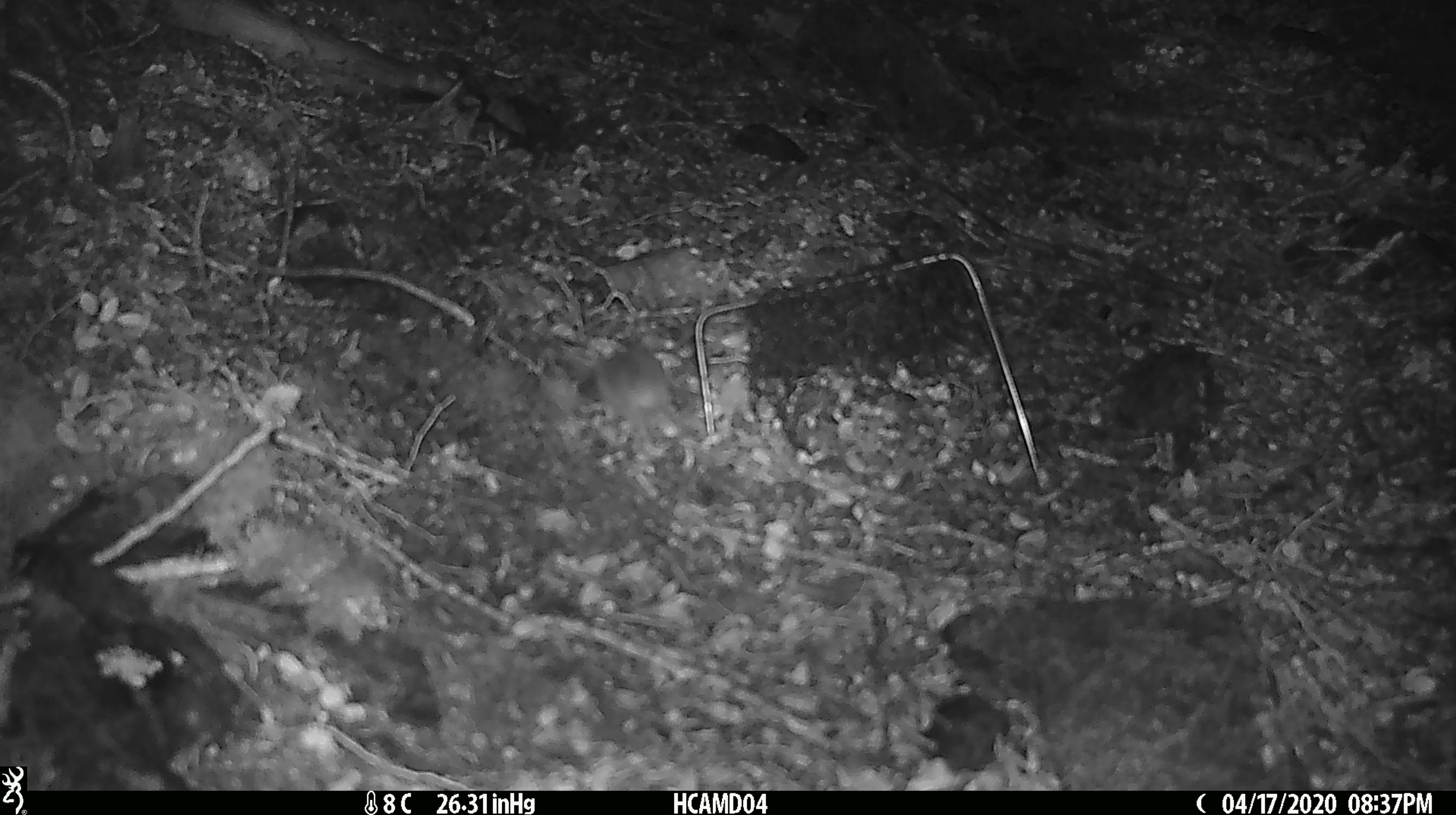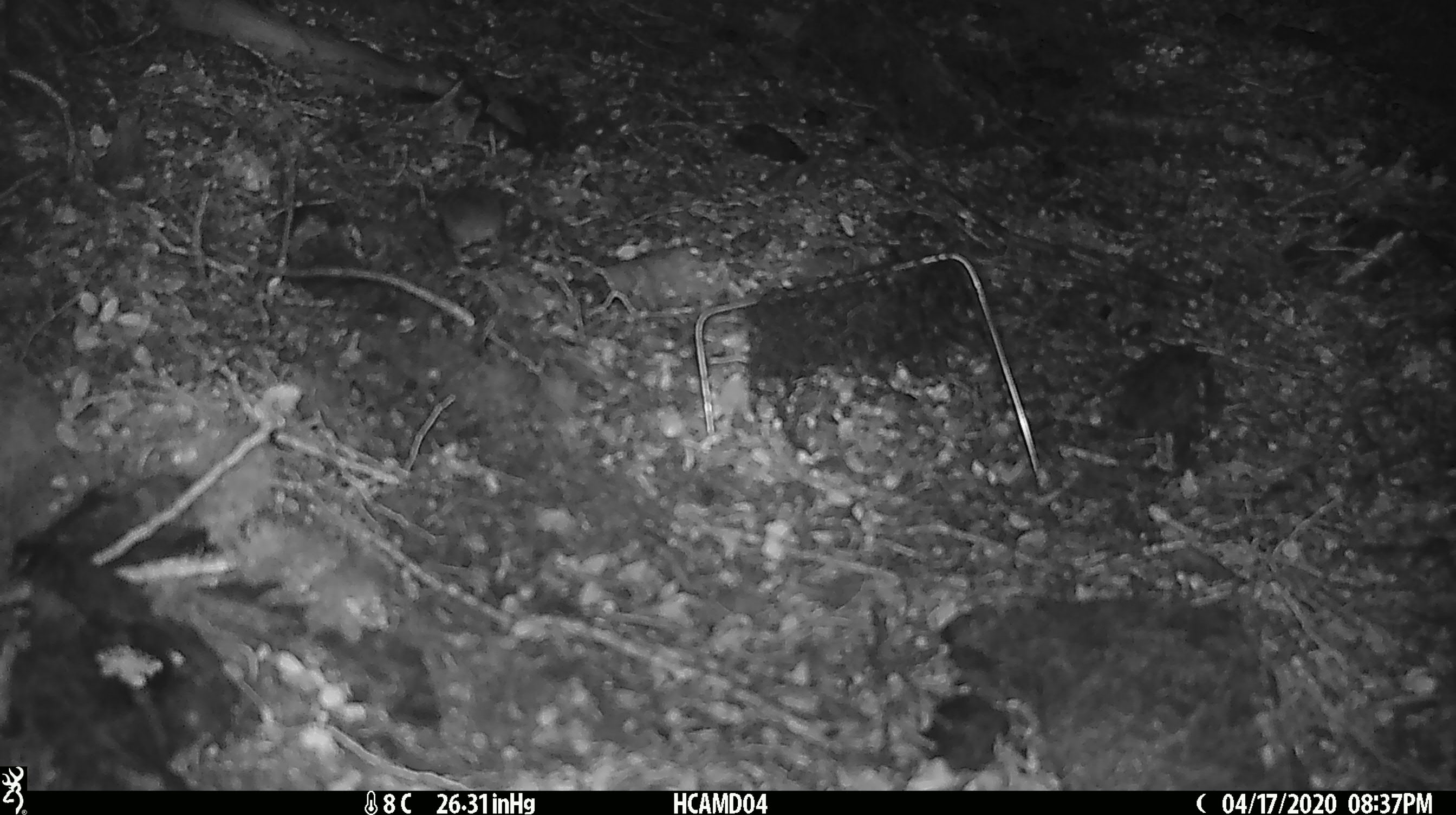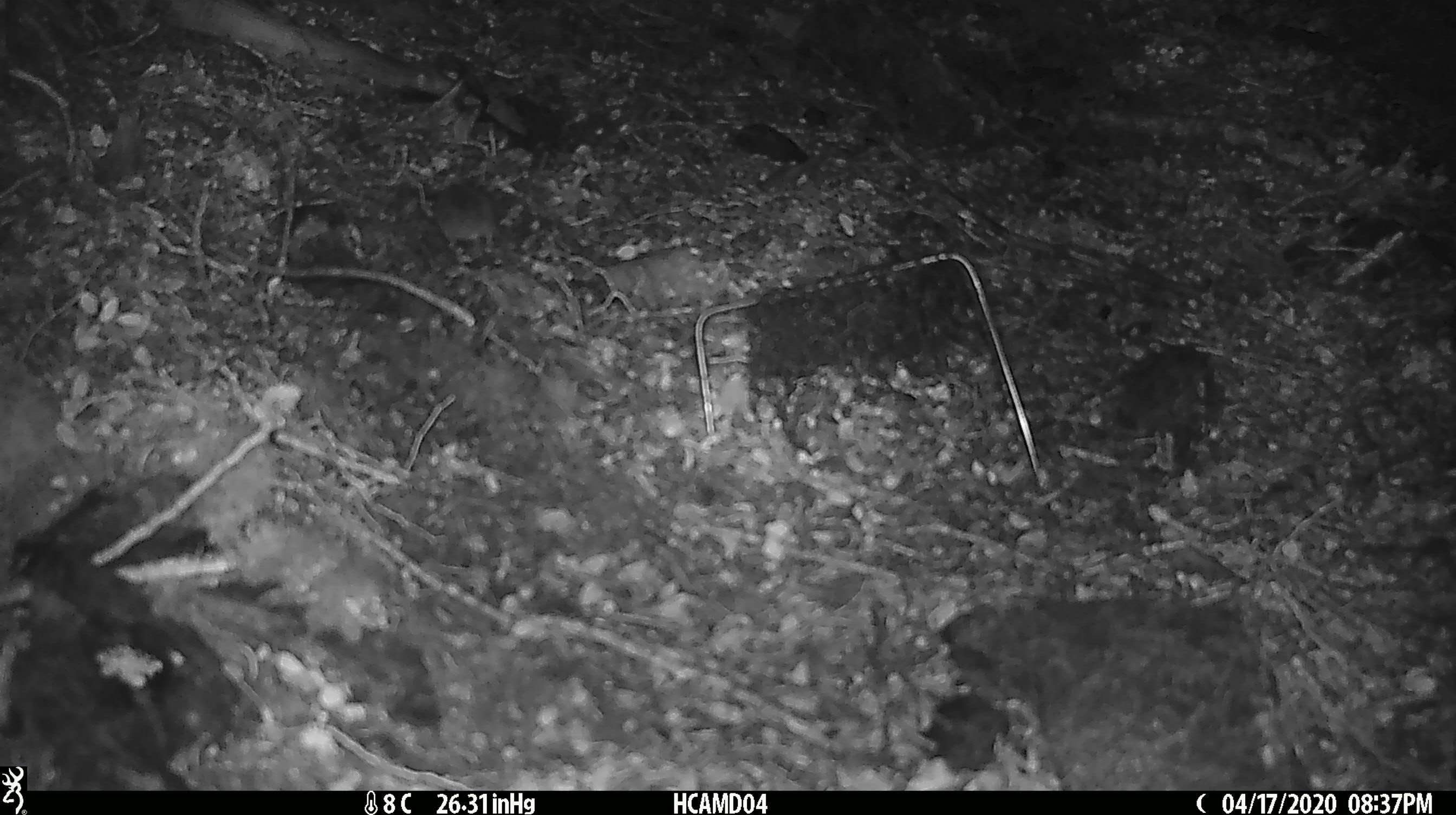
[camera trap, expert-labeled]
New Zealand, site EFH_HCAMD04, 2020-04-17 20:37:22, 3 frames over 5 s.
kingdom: Animalia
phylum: Chordata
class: Mammalia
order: Rodentia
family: Muridae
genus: Mus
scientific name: Mus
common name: mouse